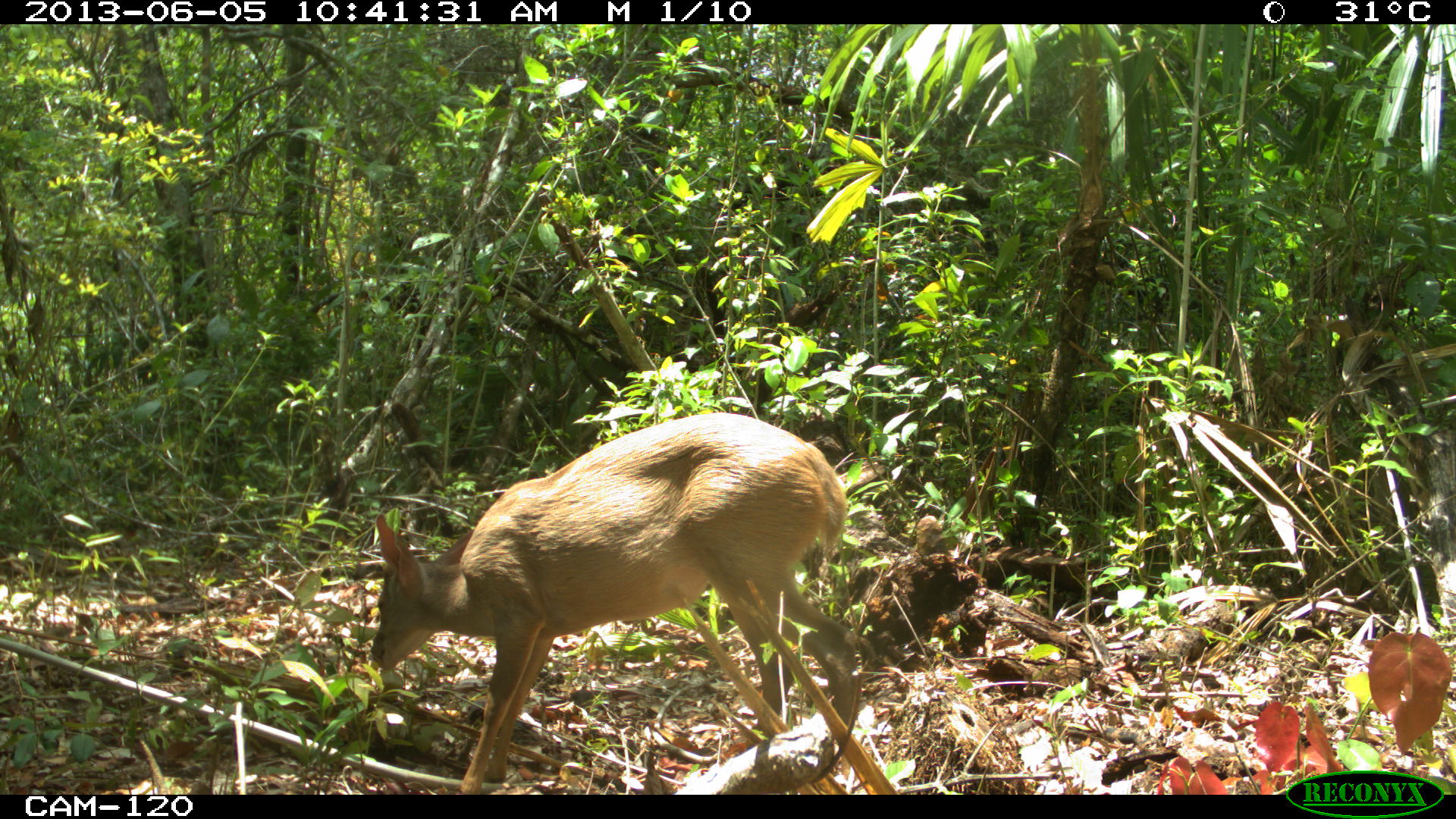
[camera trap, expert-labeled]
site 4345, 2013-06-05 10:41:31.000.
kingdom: Animalia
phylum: Chordata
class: Mammalia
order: Artiodactyla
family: Cervidae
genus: Odocoileus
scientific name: Odocoileus pandora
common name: yucatán brown brocket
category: mazama pandora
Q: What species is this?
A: Mazama pandora (yucatán brown brocket) (Odocoileus pandora).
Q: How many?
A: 1.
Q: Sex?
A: Female.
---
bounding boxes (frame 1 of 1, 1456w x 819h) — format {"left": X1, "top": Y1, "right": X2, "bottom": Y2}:
mazama pandora: {"left": 368, "top": 410, "right": 860, "bottom": 793}